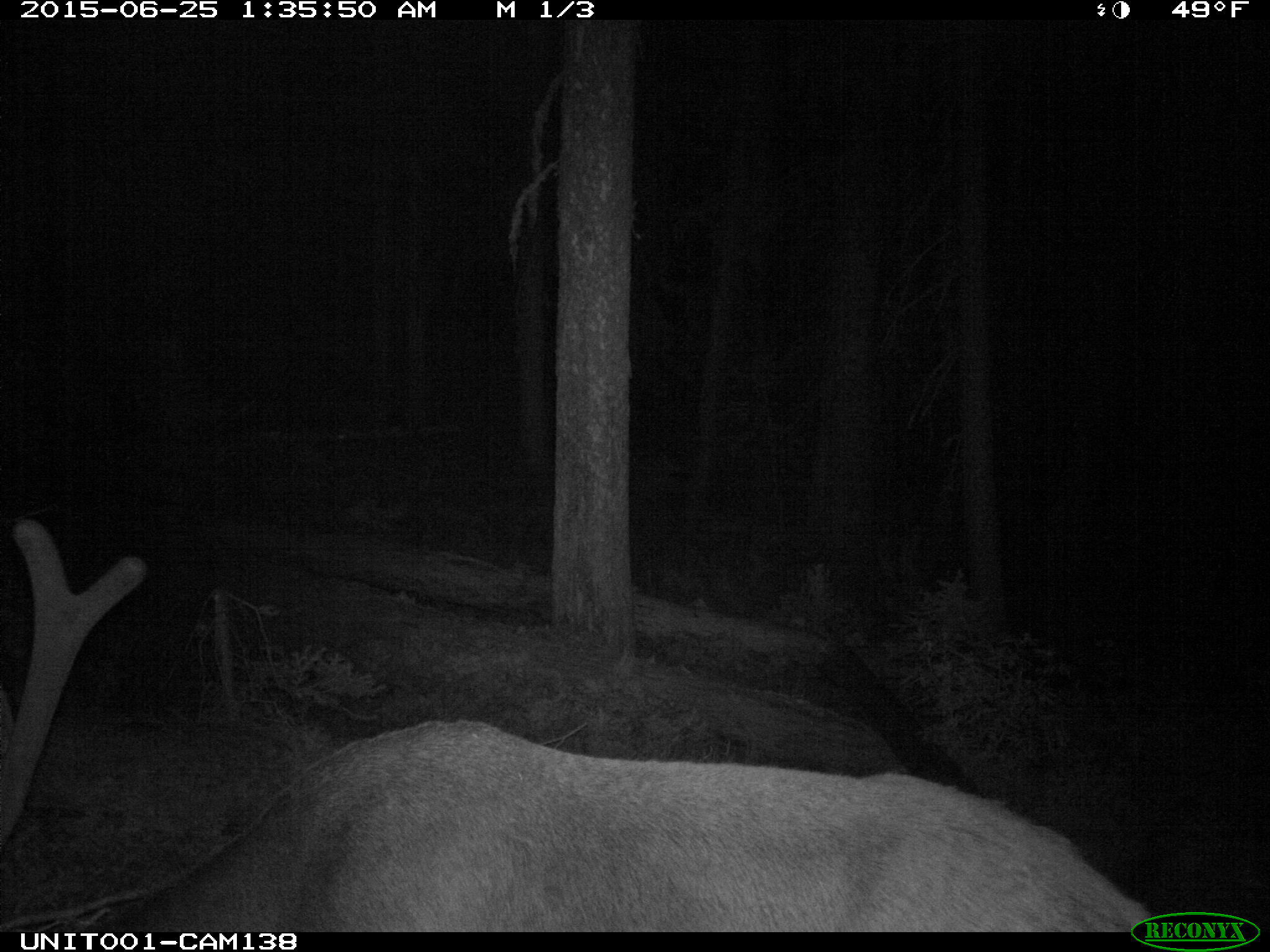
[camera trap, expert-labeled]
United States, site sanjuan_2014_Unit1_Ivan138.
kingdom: Animalia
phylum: Chordata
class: Mammalia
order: Artiodactyla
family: Cervidae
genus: Cervus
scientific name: Cervus elaphus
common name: red deer